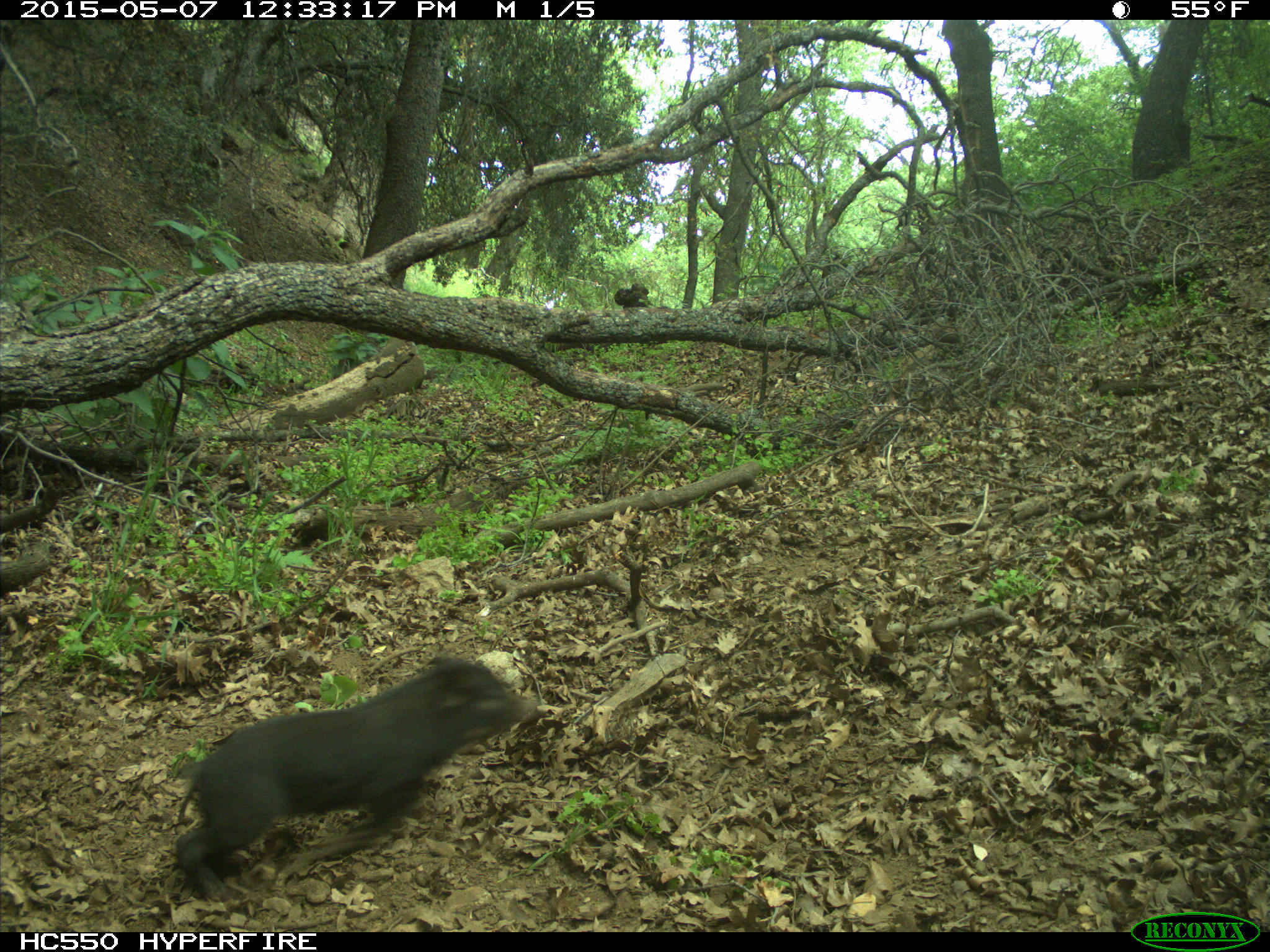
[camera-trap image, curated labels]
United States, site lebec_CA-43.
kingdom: Animalia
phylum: Chordata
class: Mammalia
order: Artiodactyla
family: Suidae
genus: Sus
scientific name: Sus scrofa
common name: wild boar